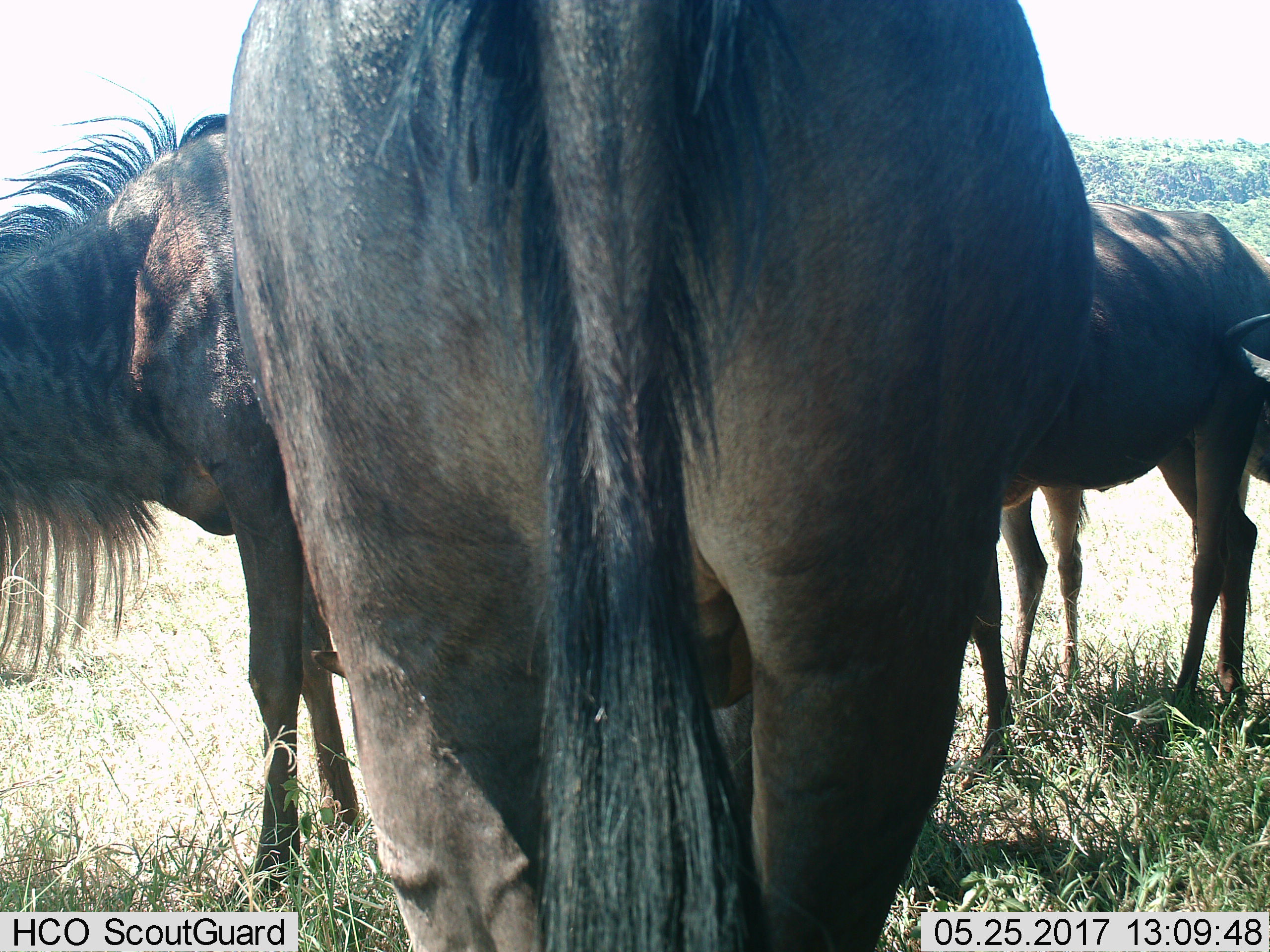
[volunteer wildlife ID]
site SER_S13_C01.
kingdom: Animalia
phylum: Chordata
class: Mammalia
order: Artiodactyla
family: Bovidae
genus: Connochaetes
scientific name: Connochaetes taurinus taurinus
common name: blue wildebeest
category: wildebeestblue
Wildebeestblue (blue wildebeest) (Connochaetes taurinus taurinus), count 4. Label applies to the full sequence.